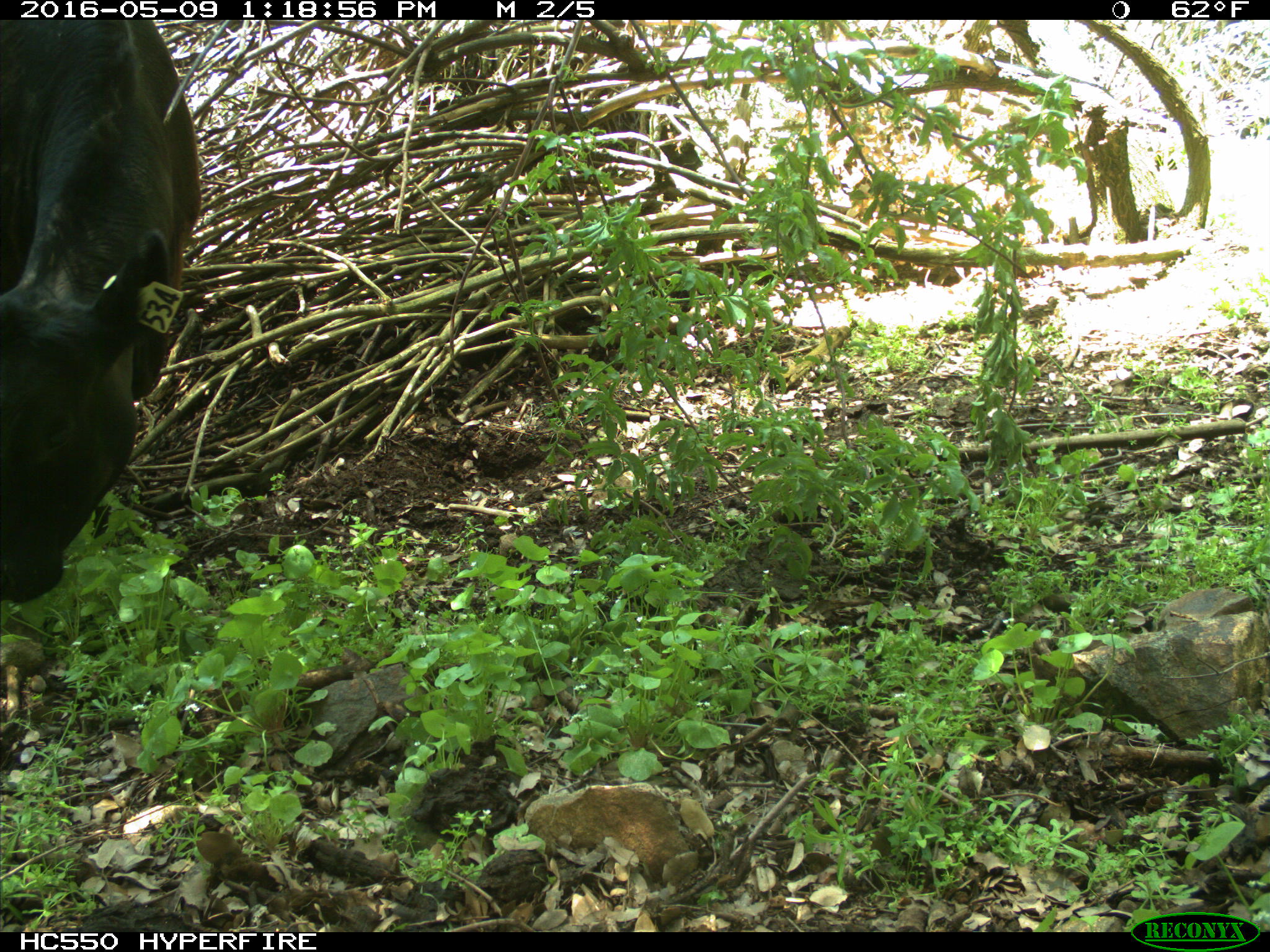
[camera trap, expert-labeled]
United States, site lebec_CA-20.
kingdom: Animalia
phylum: Chordata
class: Mammalia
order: Artiodactyla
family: Bovidae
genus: Bos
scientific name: Bos taurus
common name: domestic cow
Bos taurus (domestic cow).